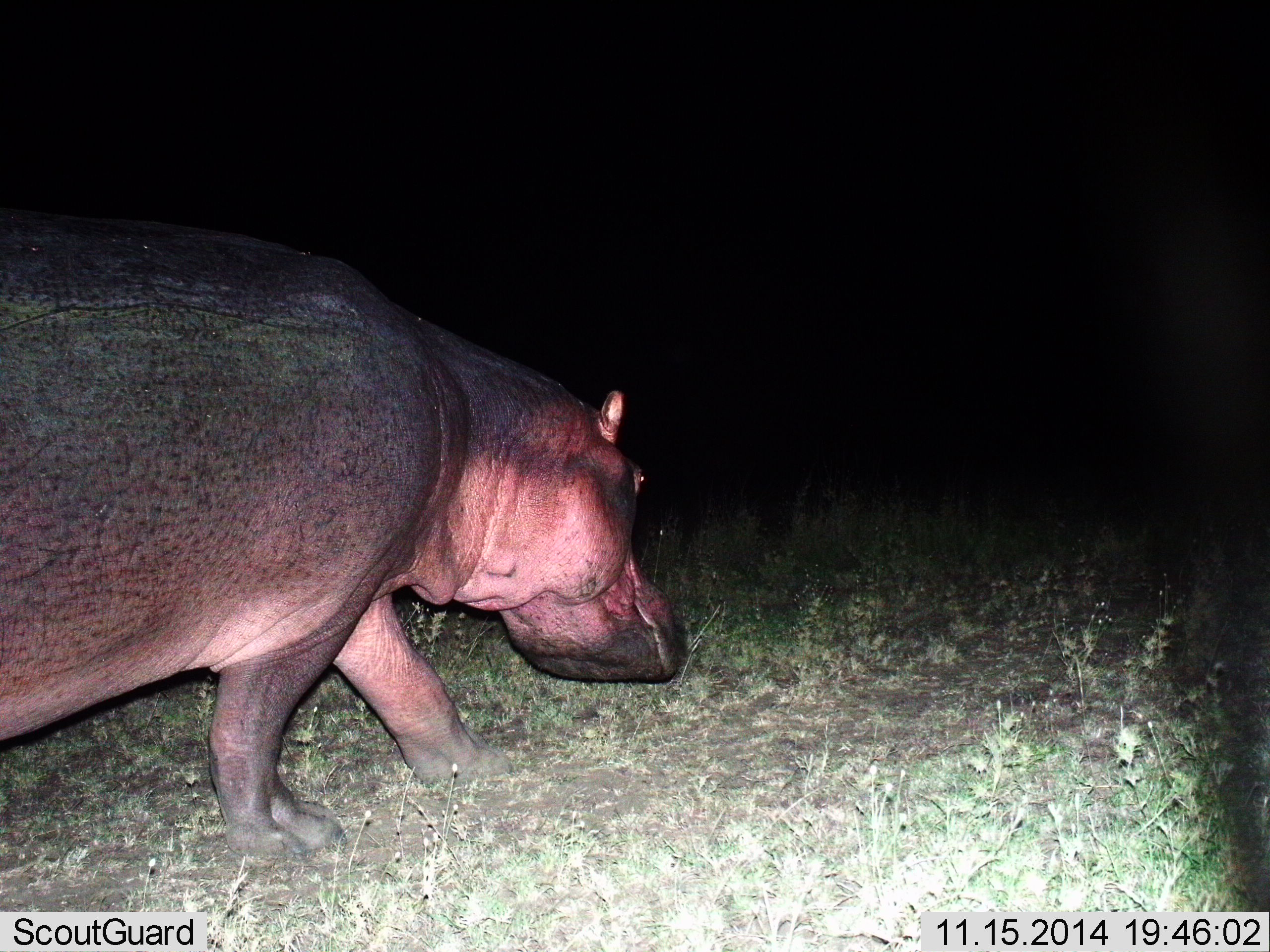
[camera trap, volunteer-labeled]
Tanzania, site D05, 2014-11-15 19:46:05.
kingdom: Animalia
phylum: Chordata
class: Mammalia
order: Artiodactyla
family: Hippopotamidae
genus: Hippopotamus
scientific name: Hippopotamus amphibius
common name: hippopotamus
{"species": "hippopotamus (Hippopotamus amphibius)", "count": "1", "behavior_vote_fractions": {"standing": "20%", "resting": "0%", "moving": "100%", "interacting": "0%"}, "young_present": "0%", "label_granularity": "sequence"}